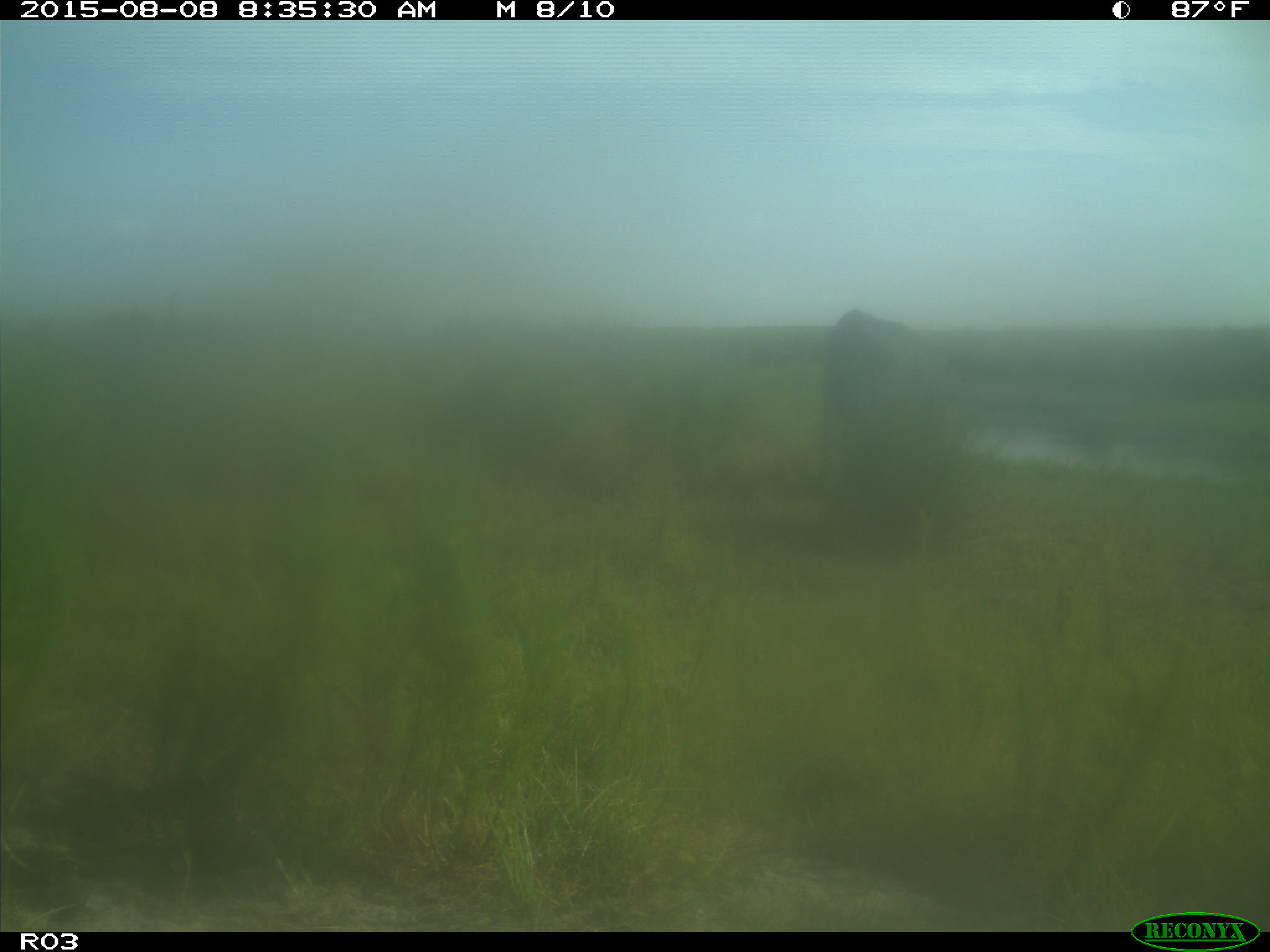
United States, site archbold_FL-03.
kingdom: Animalia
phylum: Chordata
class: Mammalia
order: Artiodactyla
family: Bovidae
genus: Bos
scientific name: Bos taurus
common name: domestic cow